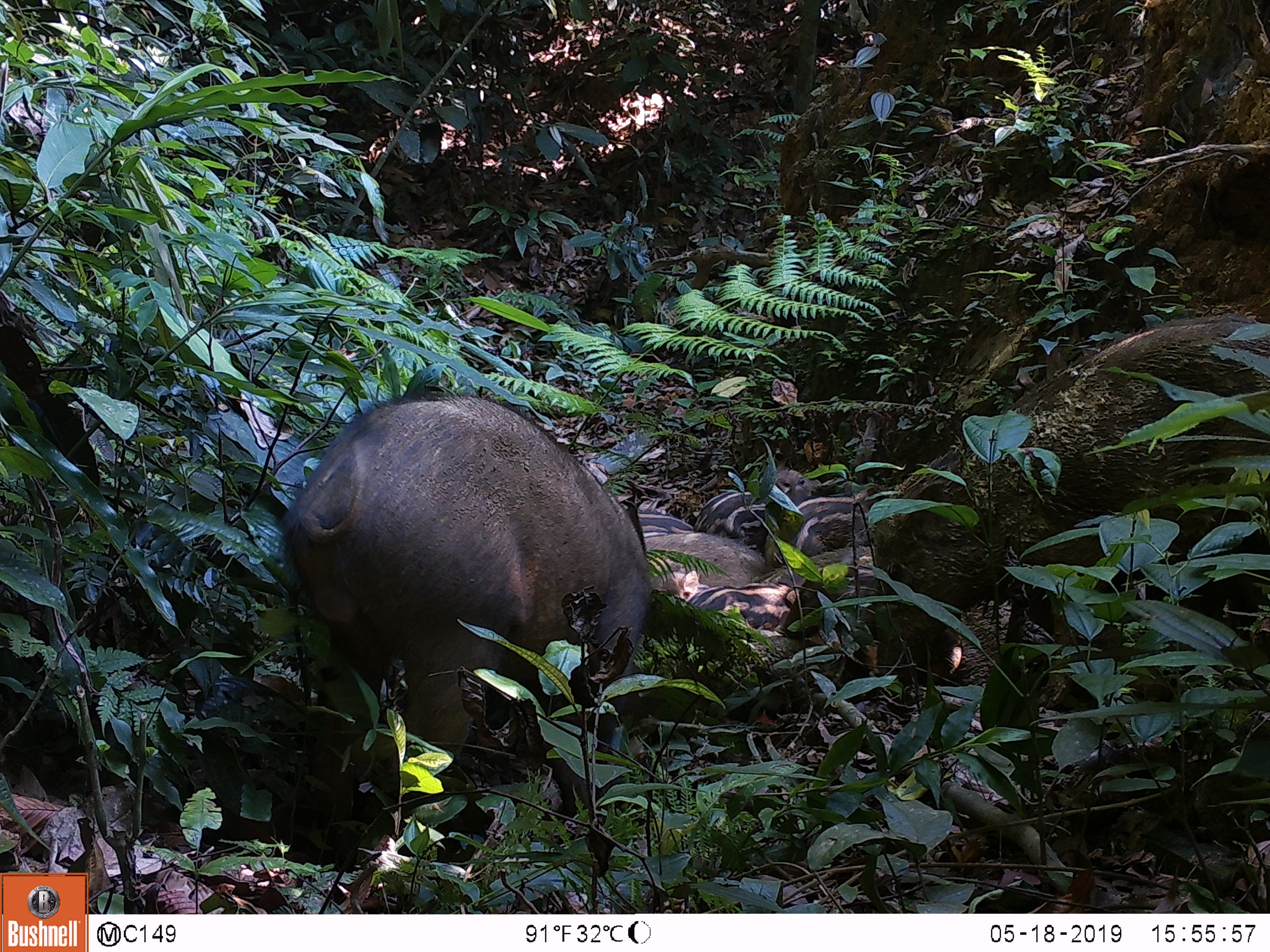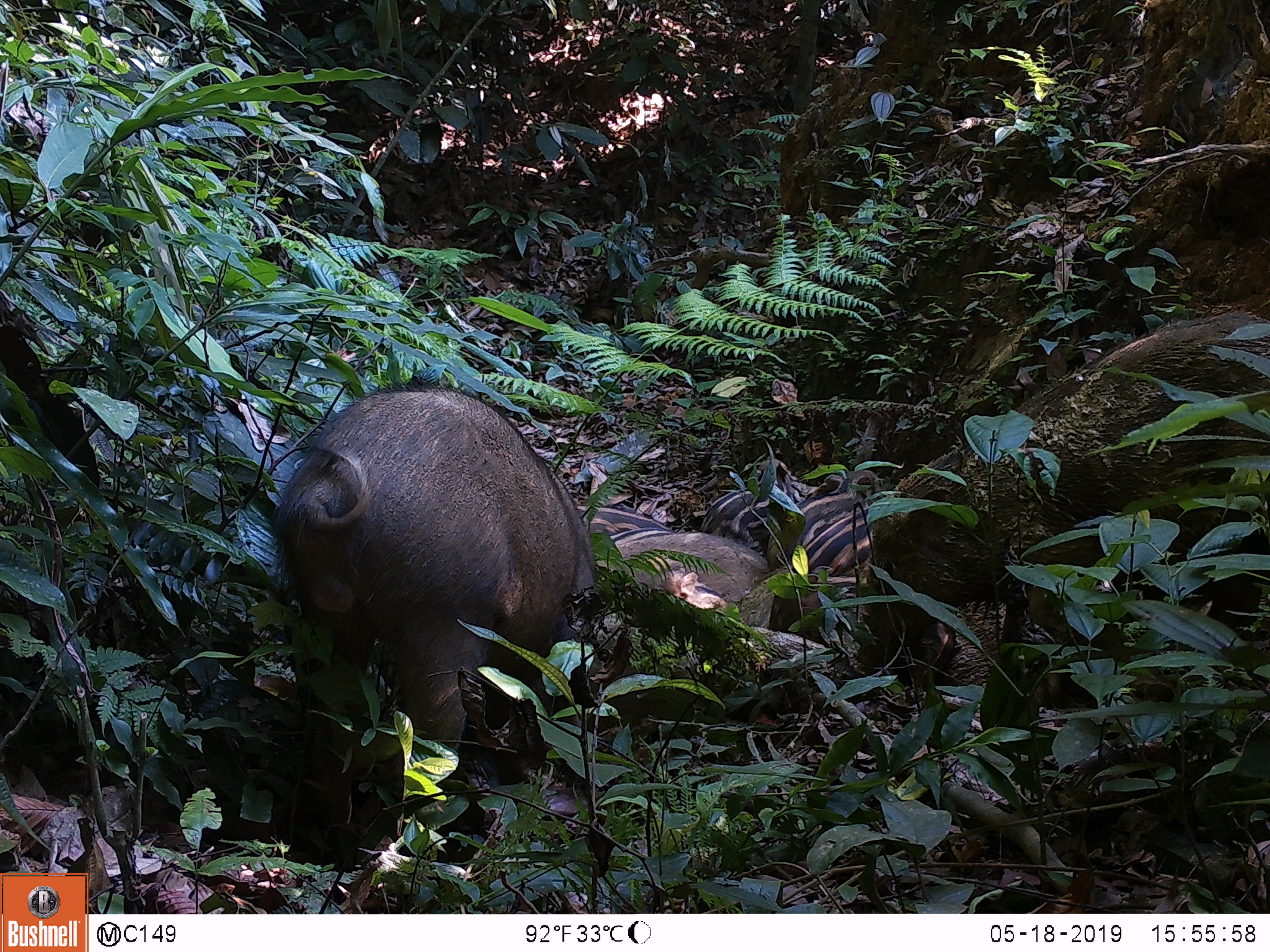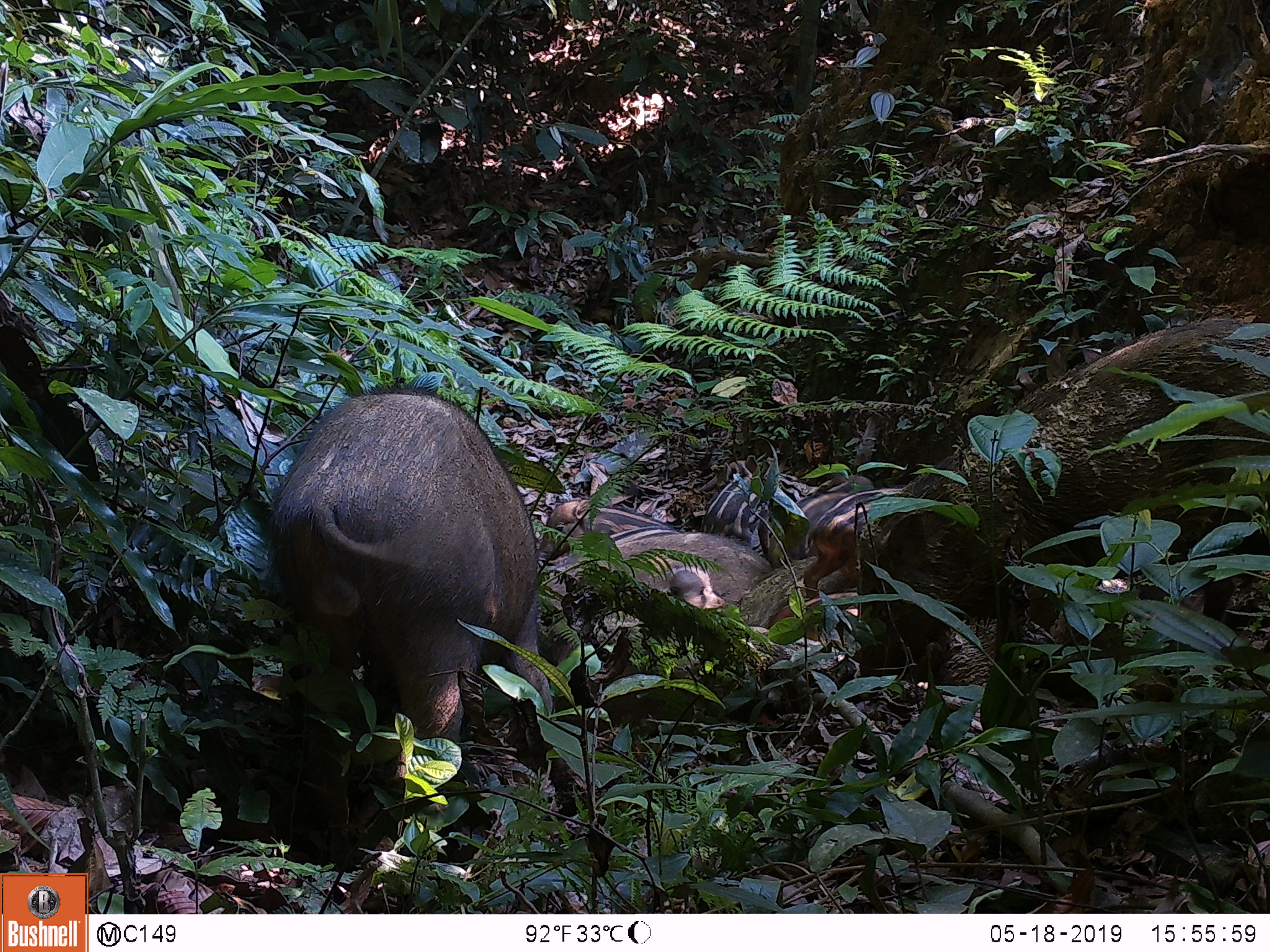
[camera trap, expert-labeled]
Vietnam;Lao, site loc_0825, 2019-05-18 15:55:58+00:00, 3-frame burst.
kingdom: Animalia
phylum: Chordata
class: Mammalia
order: Artiodactyla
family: Suidae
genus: Sus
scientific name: Sus scrofa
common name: eurasian wild pig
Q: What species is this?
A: Eurasian wild pig (Sus scrofa).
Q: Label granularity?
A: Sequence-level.